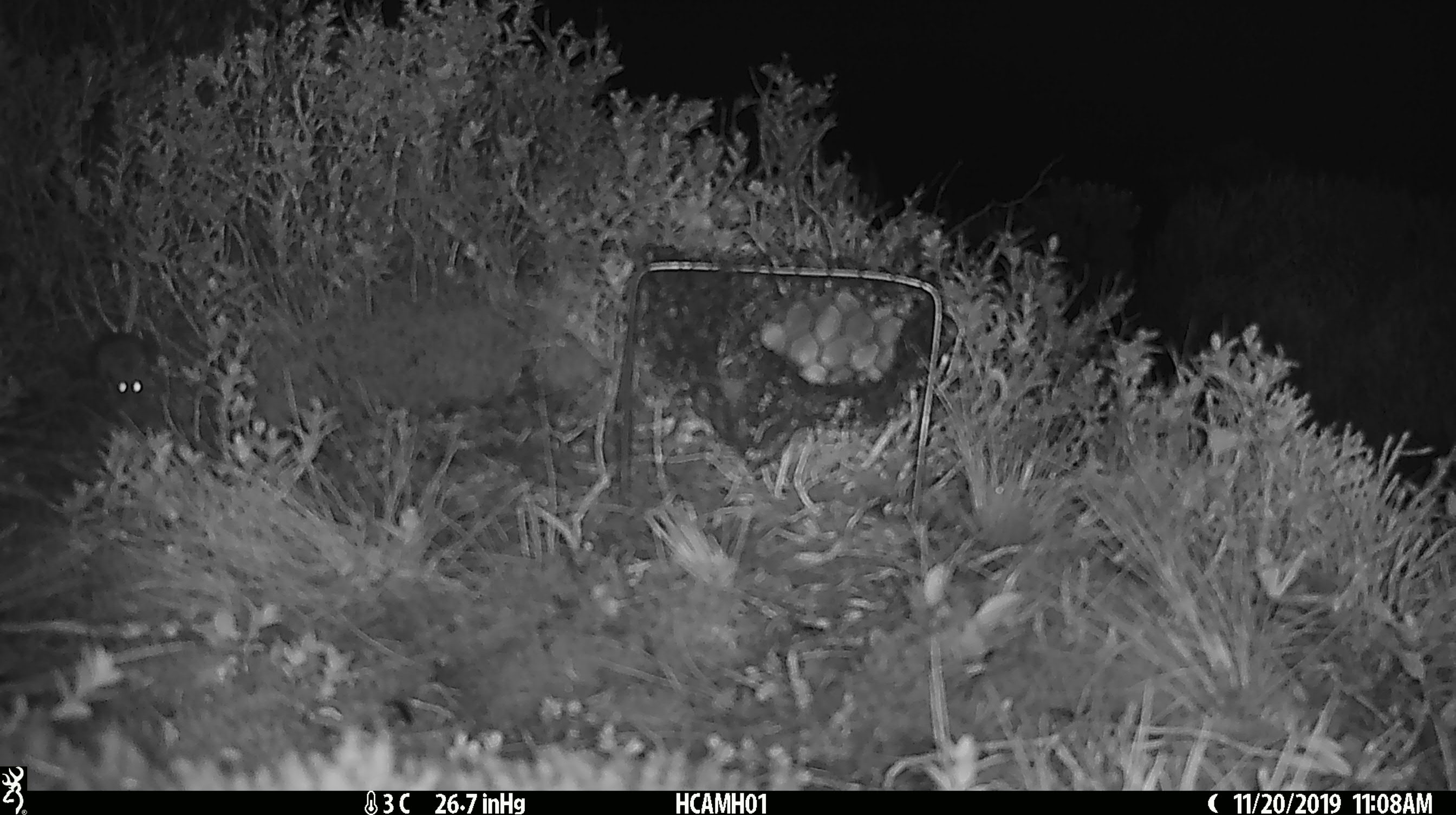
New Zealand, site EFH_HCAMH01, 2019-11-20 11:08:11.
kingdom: Animalia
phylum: Chordata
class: Mammalia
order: Rodentia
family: Muridae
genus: Mus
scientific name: Mus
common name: mouse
Mouse (Mus).